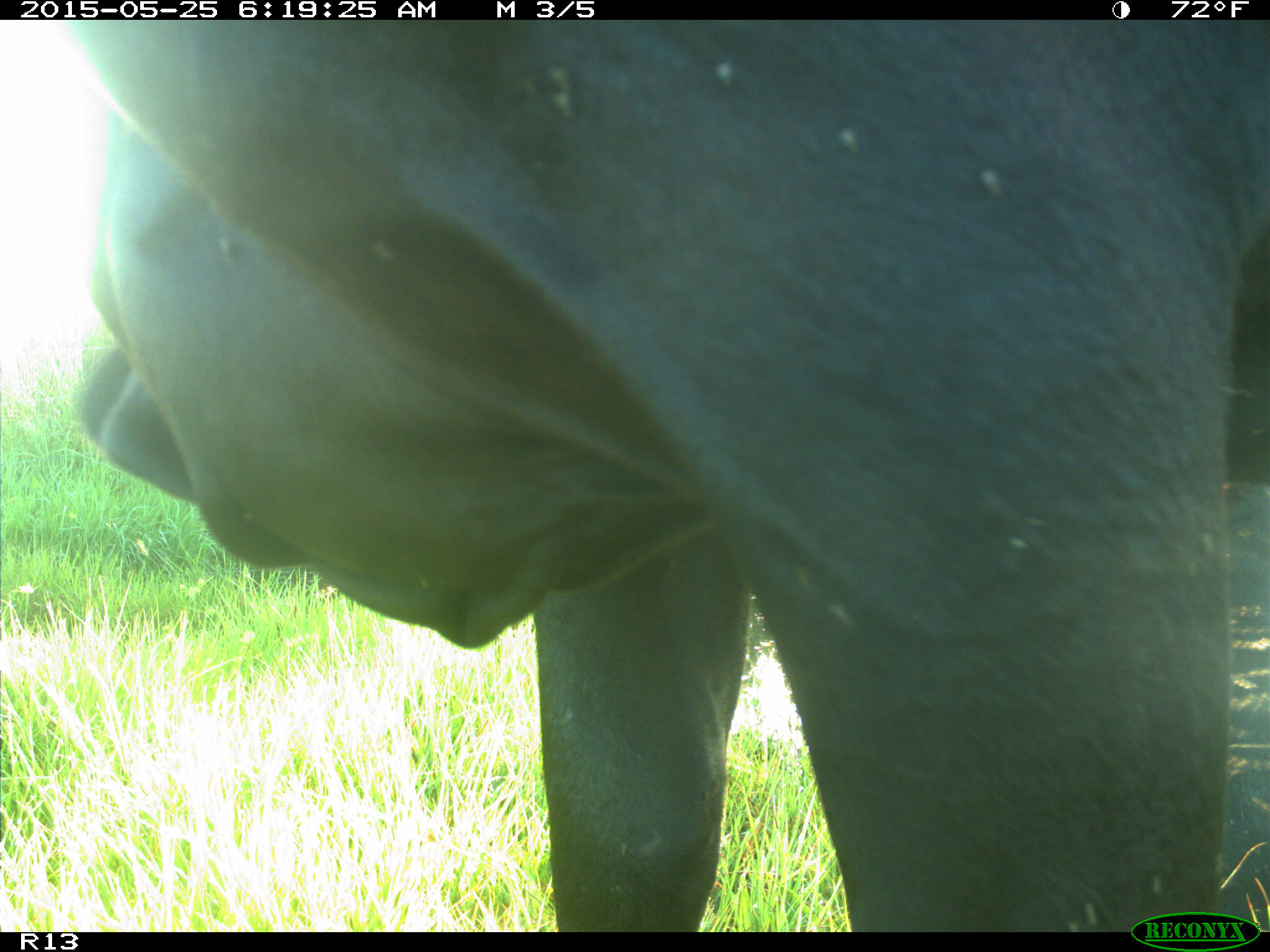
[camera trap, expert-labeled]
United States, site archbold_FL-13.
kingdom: Animalia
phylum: Chordata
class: Mammalia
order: Artiodactyla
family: Bovidae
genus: Bos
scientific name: Bos taurus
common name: domestic cow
Bos taurus (domestic cow).